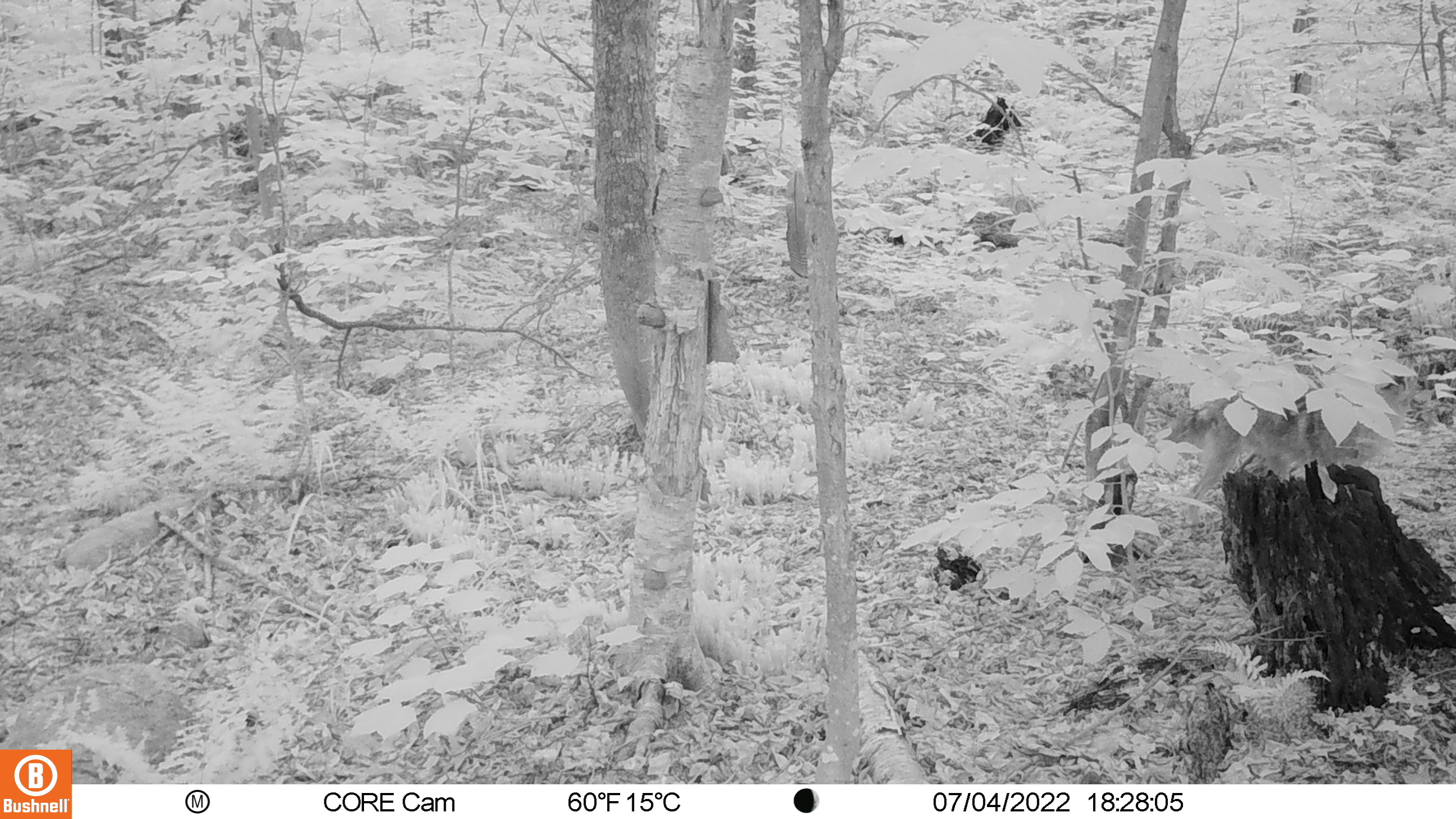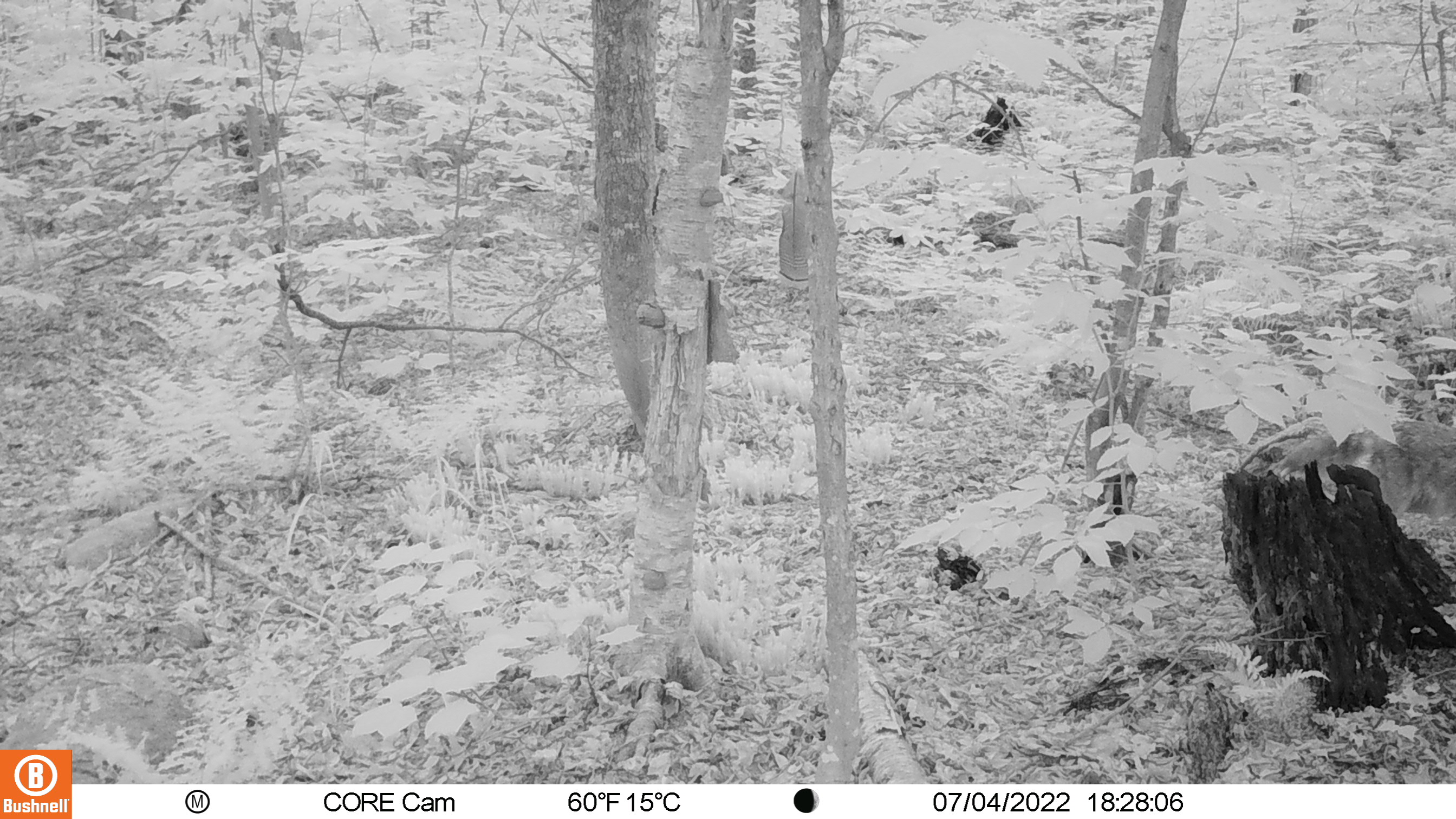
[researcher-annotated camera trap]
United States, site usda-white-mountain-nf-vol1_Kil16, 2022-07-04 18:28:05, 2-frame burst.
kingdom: Animalia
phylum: Chordata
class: Mammalia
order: Carnivora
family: Canidae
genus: Canis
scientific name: Canis latrans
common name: coyote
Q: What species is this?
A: Coyote (Canis latrans).